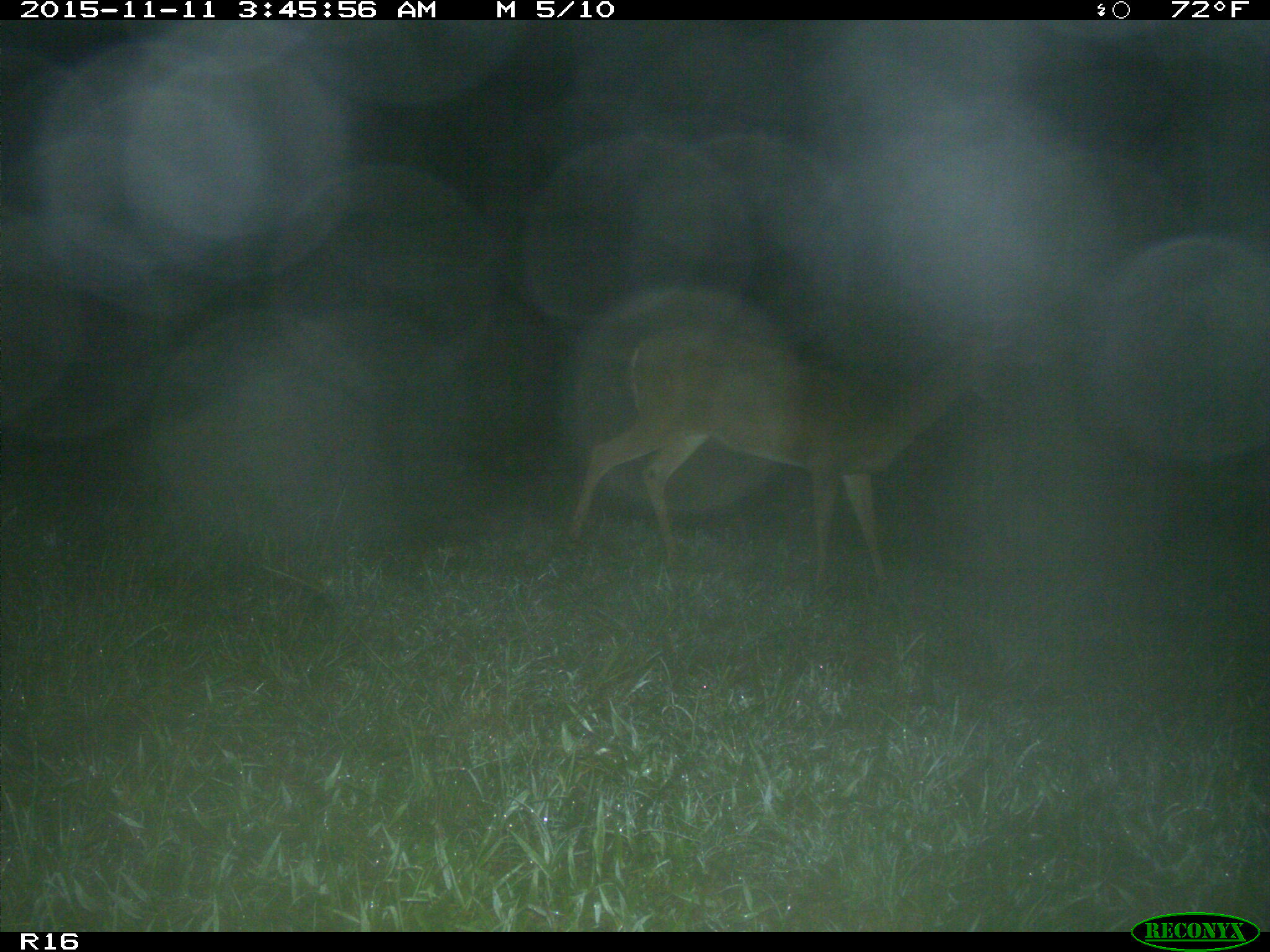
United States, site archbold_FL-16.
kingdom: Animalia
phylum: Chordata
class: Mammalia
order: Artiodactyla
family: Cervidae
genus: Odocoileus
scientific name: Odocoileus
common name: deer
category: unidentified deer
Unidentified deer (deer) (Odocoileus).